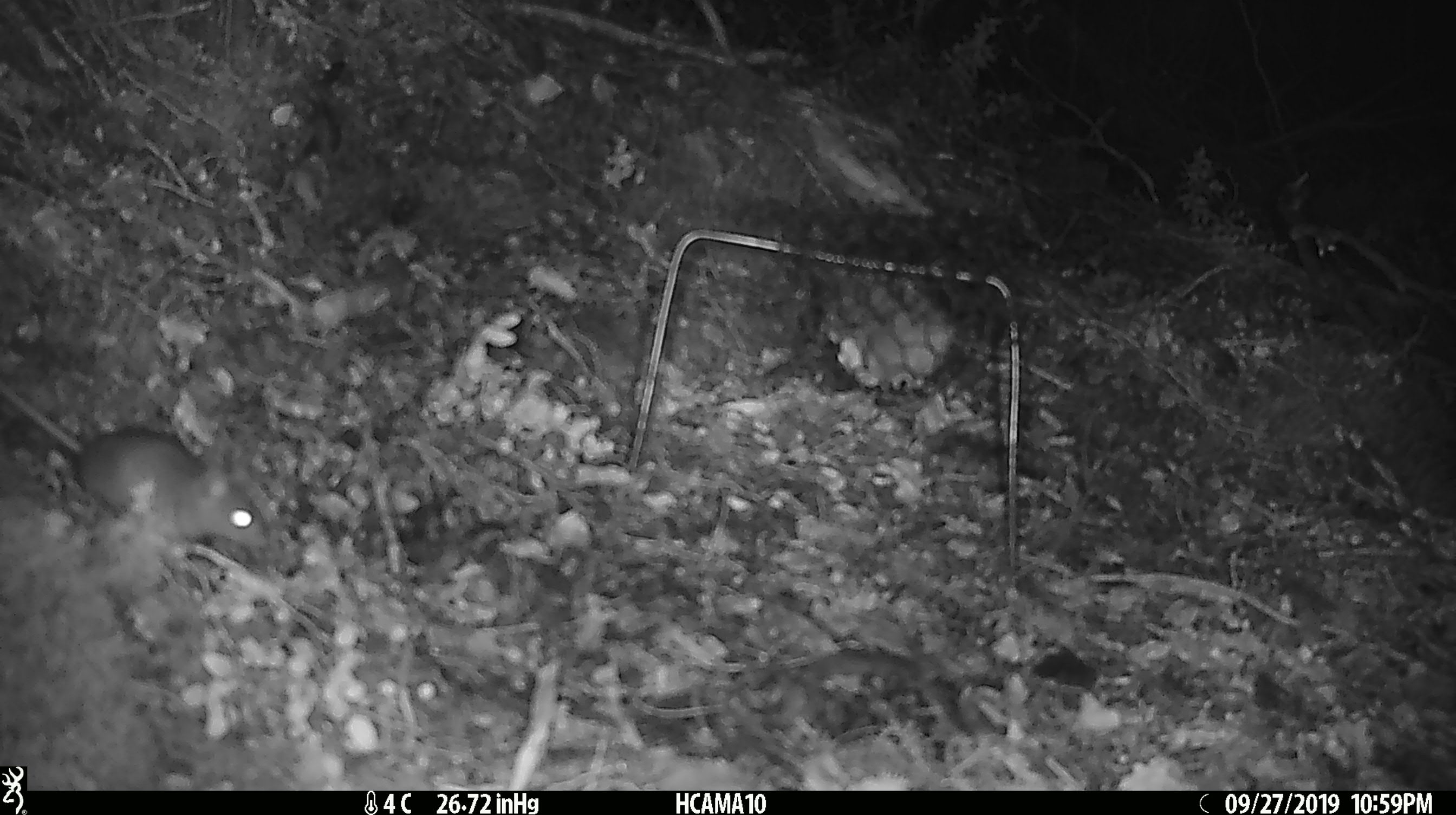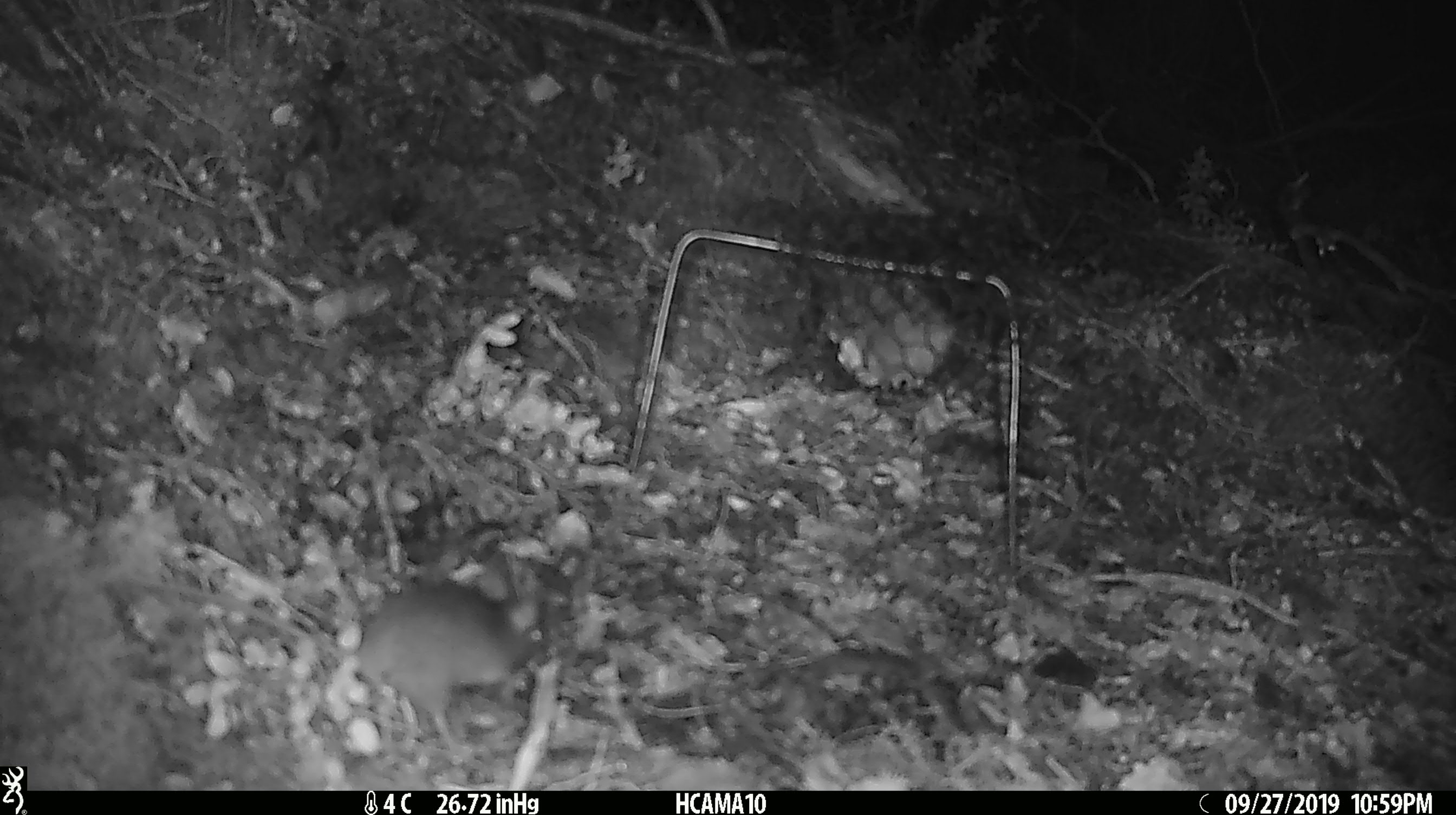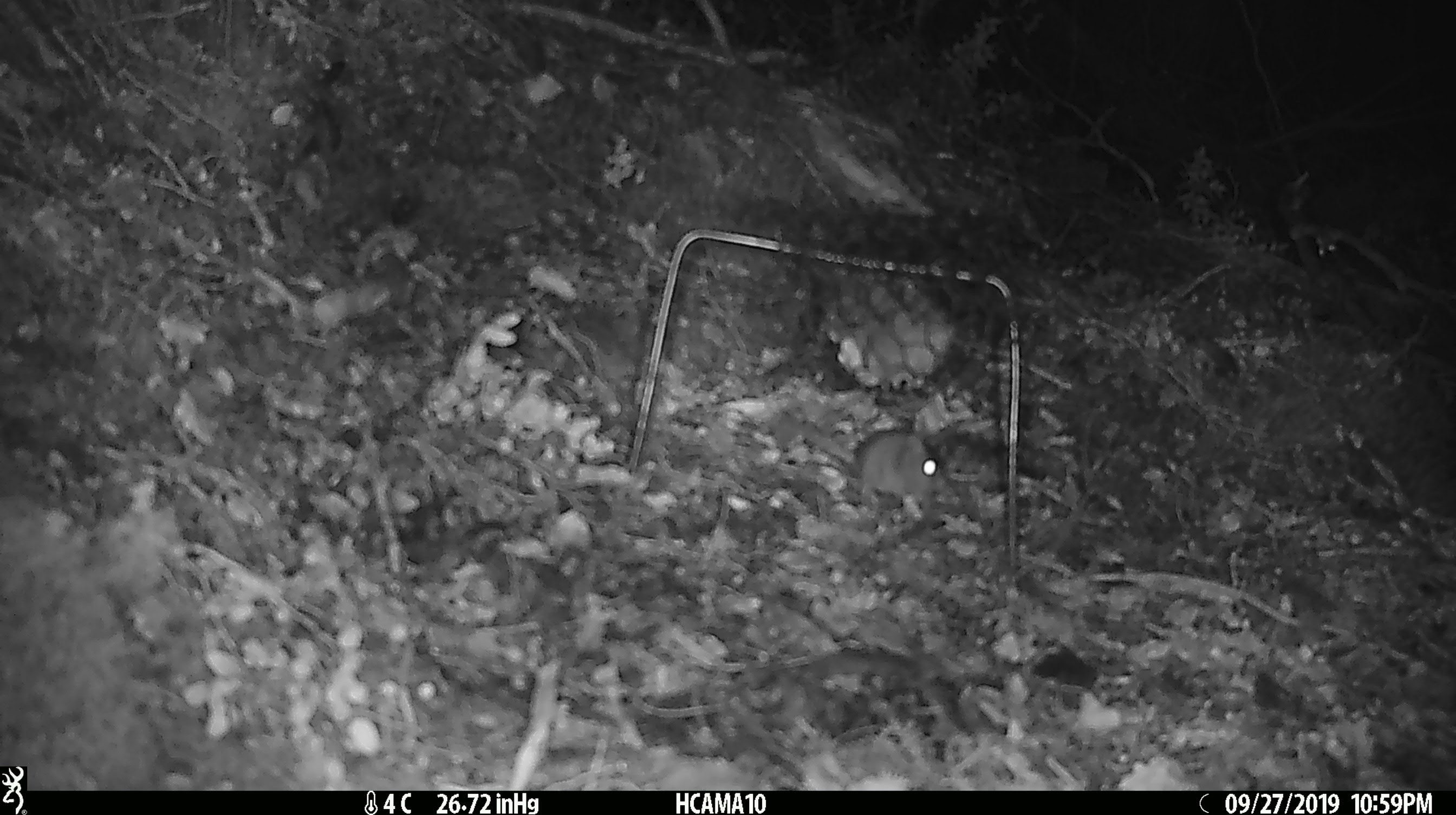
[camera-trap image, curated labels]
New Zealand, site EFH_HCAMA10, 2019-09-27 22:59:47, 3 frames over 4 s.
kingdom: Animalia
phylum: Chordata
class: Mammalia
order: Rodentia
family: Muridae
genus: Mus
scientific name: Mus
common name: mouse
Mouse (Mus).